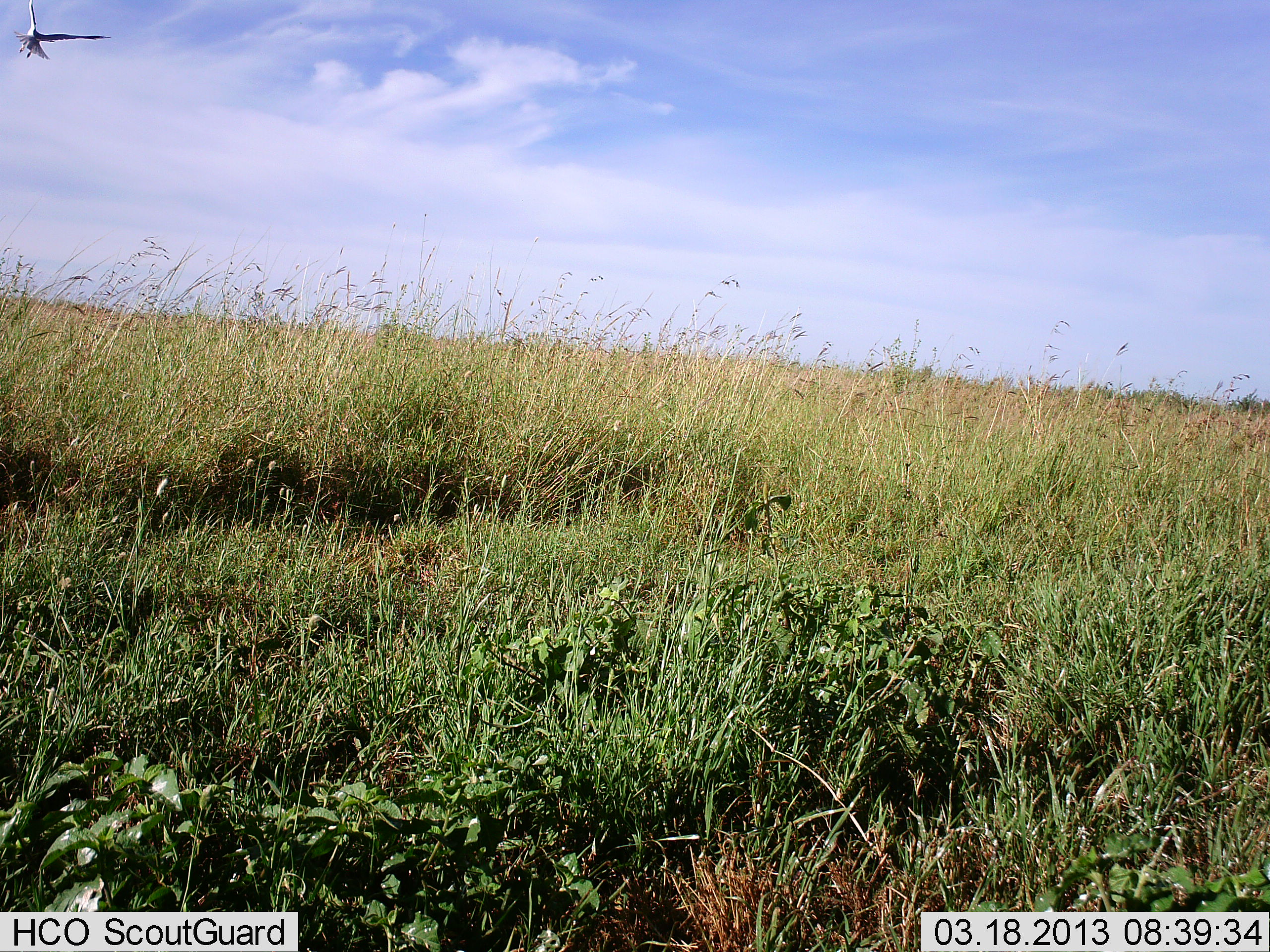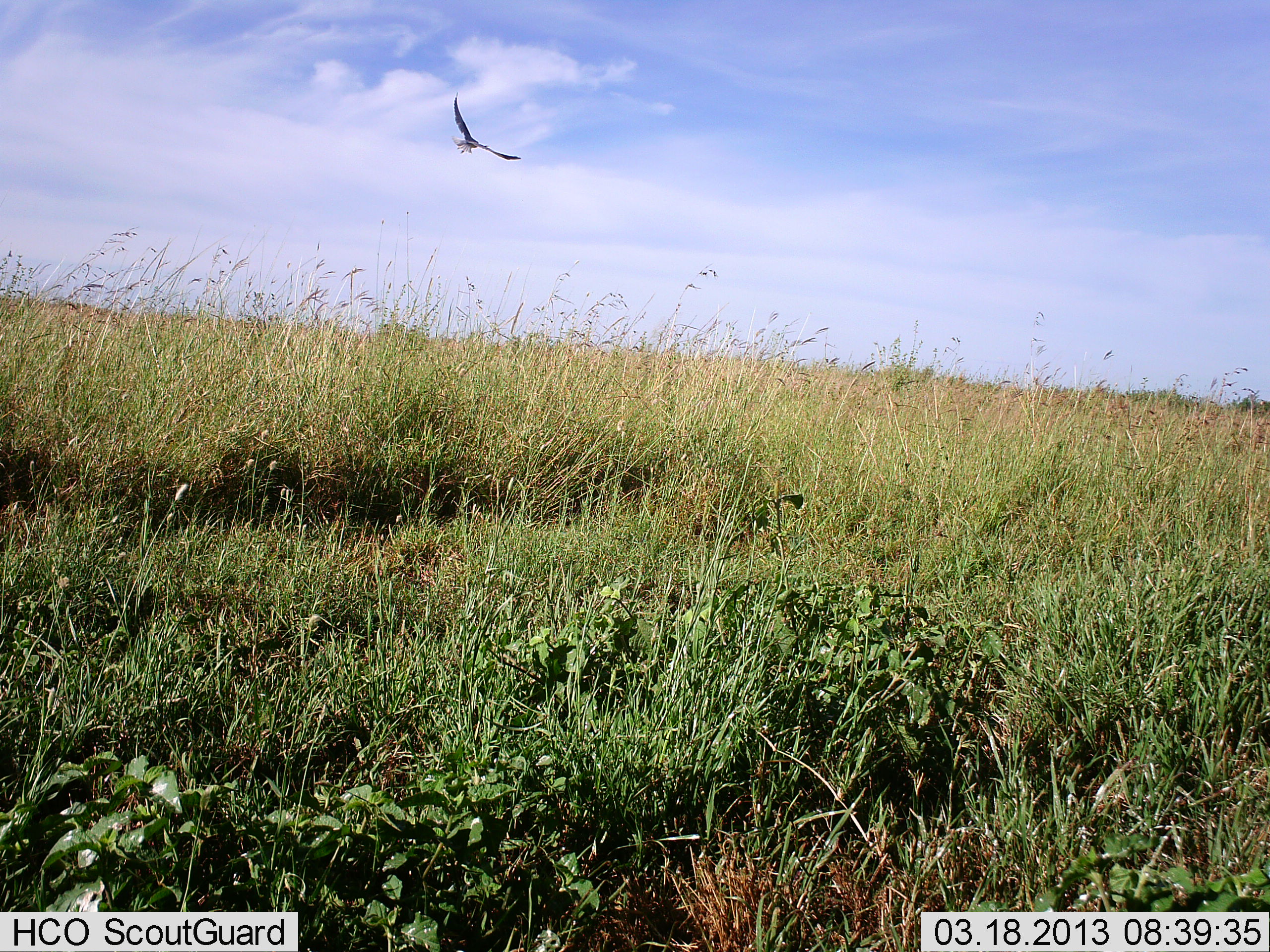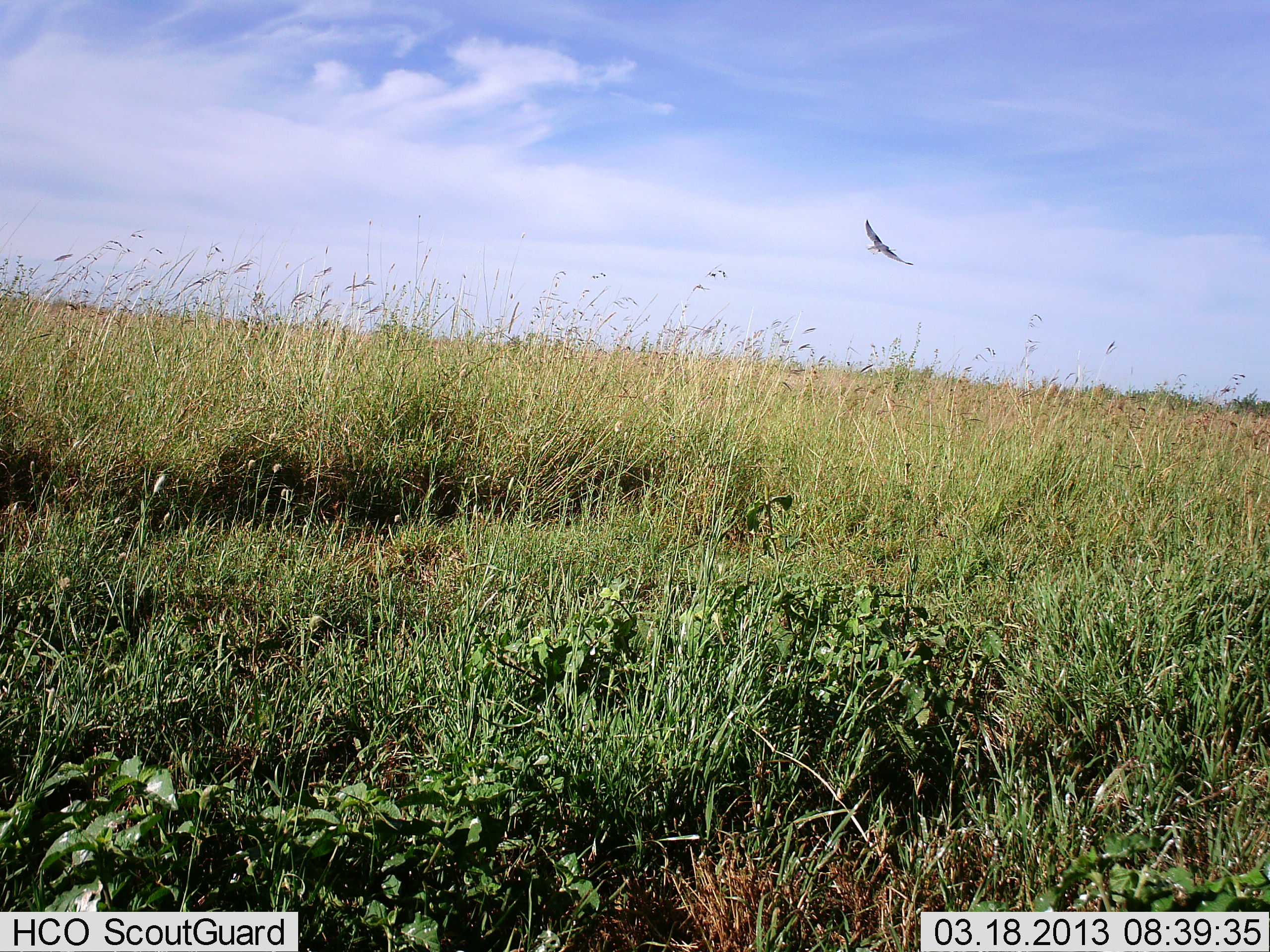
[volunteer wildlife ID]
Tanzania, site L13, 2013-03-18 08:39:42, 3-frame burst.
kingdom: Animalia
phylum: Chordata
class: Aves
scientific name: Aves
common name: bird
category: otherbird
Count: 1.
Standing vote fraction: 0%.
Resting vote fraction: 0%.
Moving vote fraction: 100%.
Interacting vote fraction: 0%.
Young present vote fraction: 0%.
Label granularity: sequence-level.